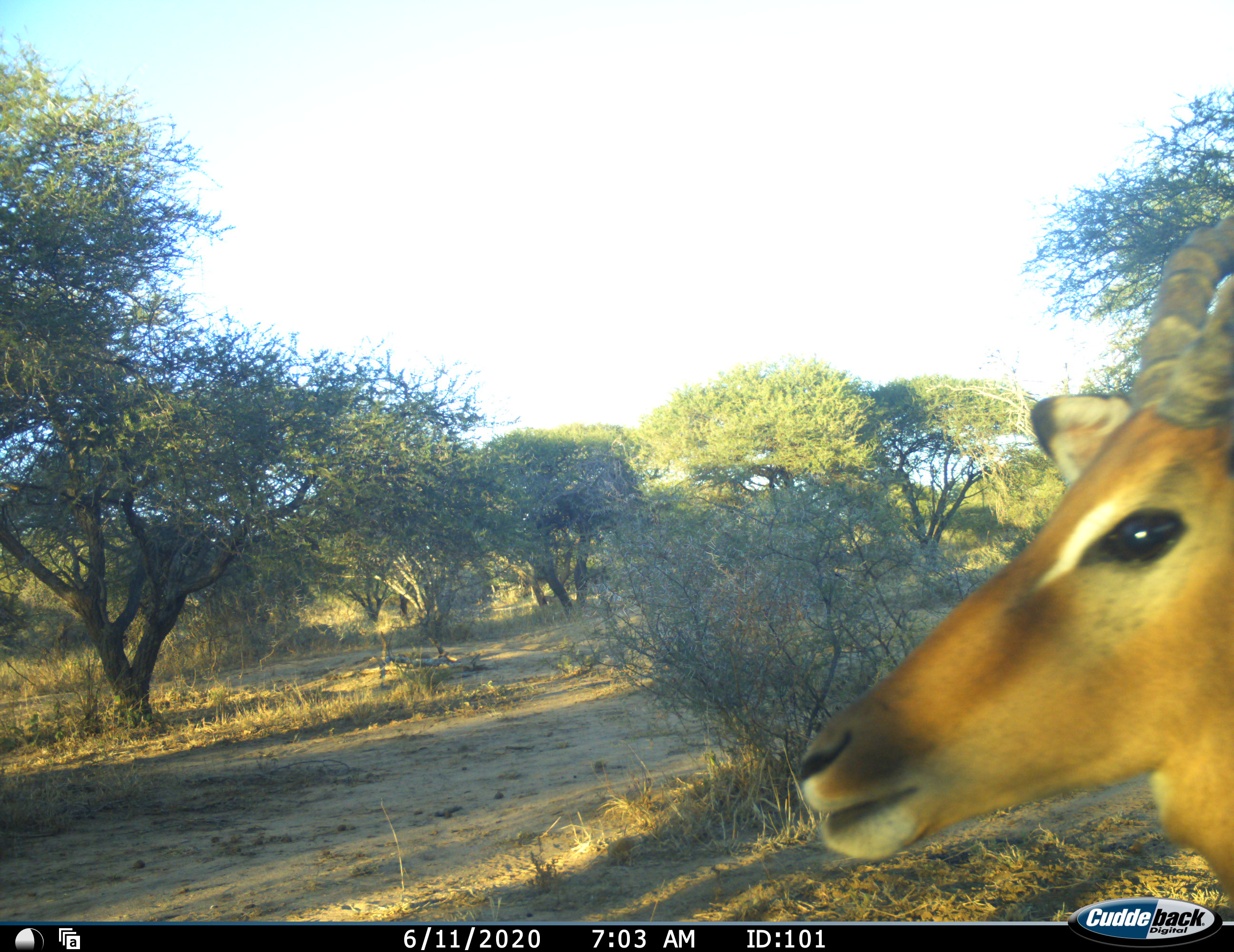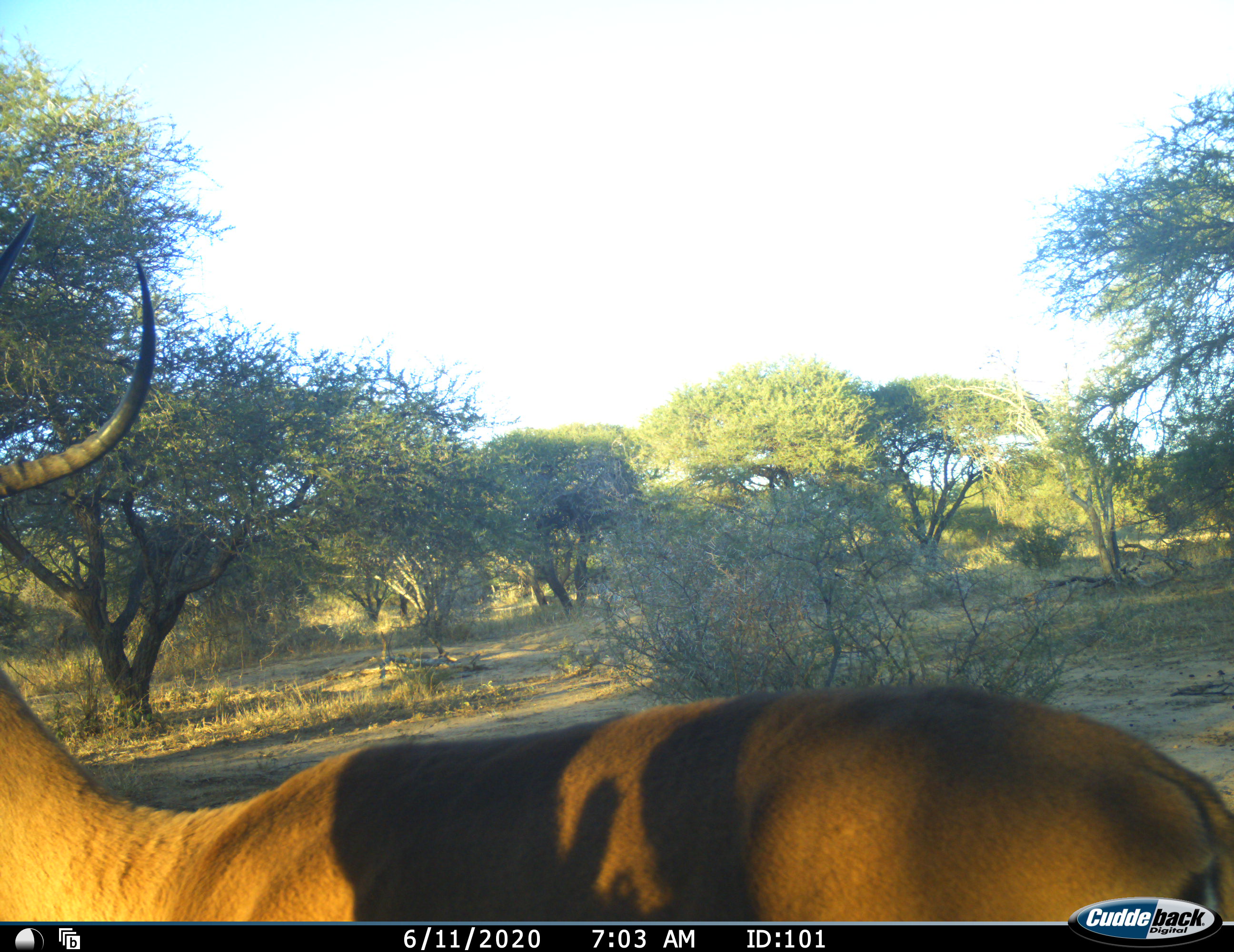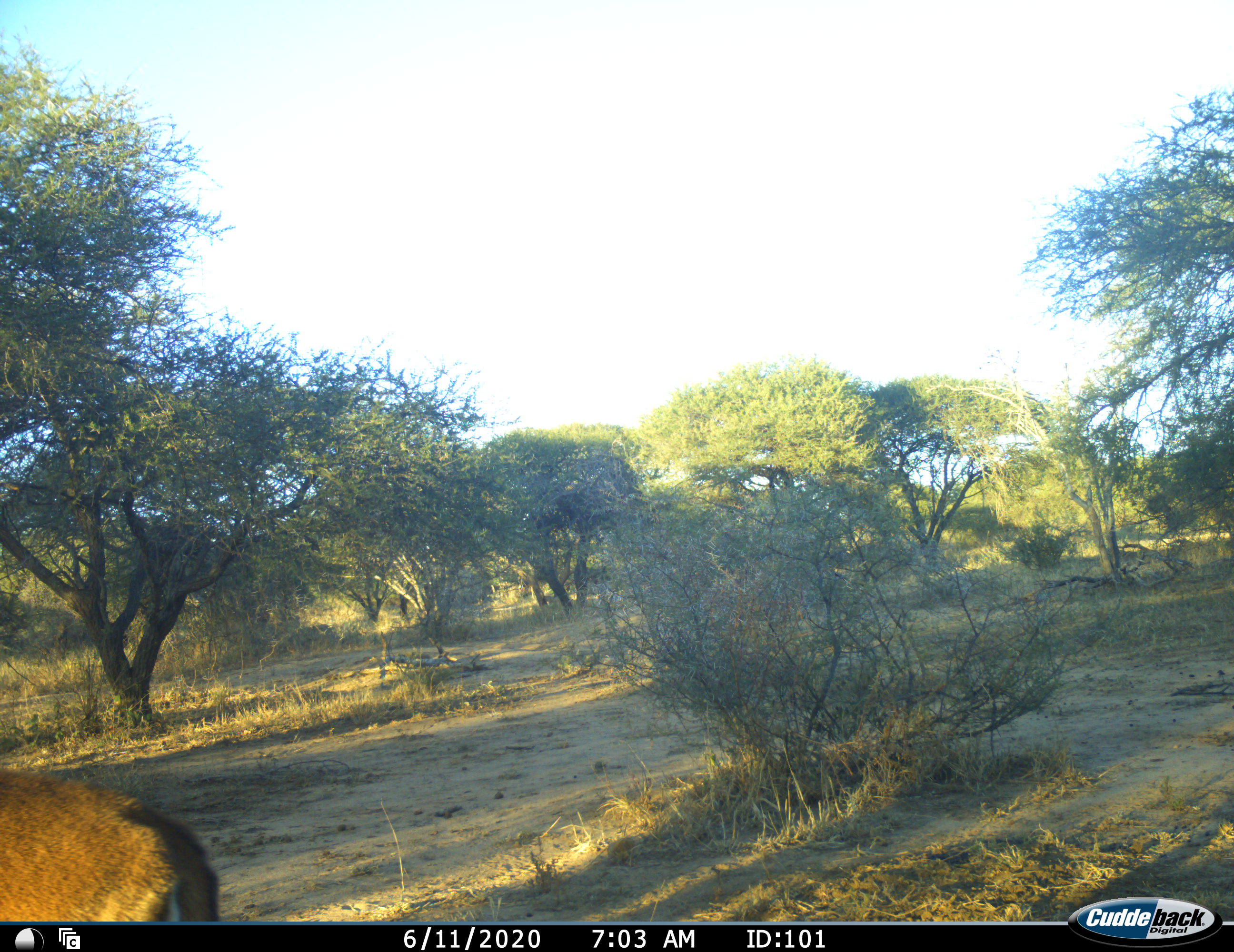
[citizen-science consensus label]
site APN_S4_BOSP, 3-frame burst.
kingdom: Animalia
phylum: Chordata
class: Mammalia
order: Artiodactyla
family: Bovidae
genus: Aepyceros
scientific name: Aepyceros melampus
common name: impala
Impala (Aepyceros melampus), count 1. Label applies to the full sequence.